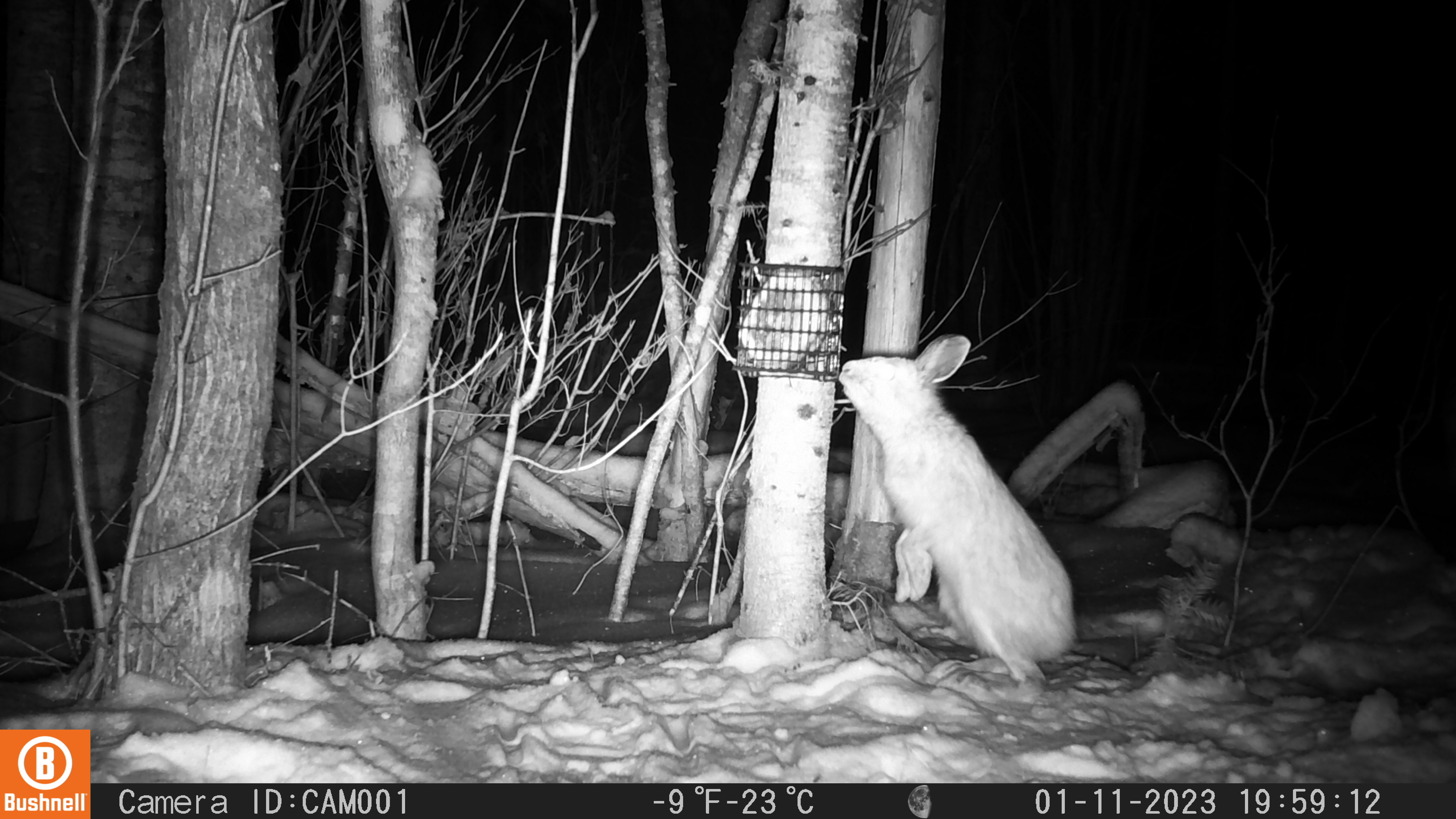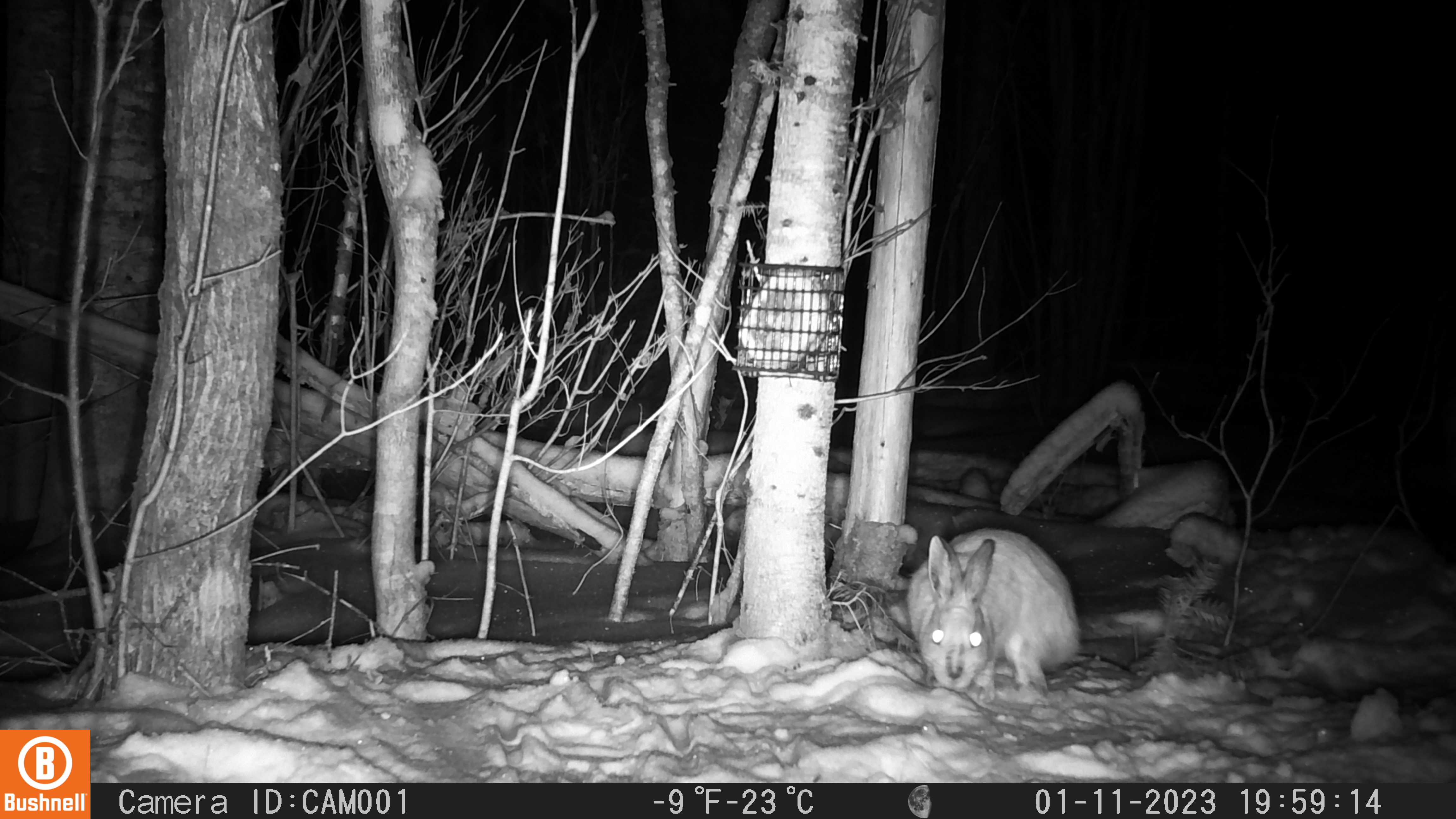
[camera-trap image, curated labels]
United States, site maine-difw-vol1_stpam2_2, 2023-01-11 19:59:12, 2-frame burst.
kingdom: Animalia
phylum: Chordata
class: Mammalia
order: Lagomorpha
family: Leporidae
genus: Lepus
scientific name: Lepus americanus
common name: snowshoe hare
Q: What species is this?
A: Snowshoe hare (Lepus americanus).